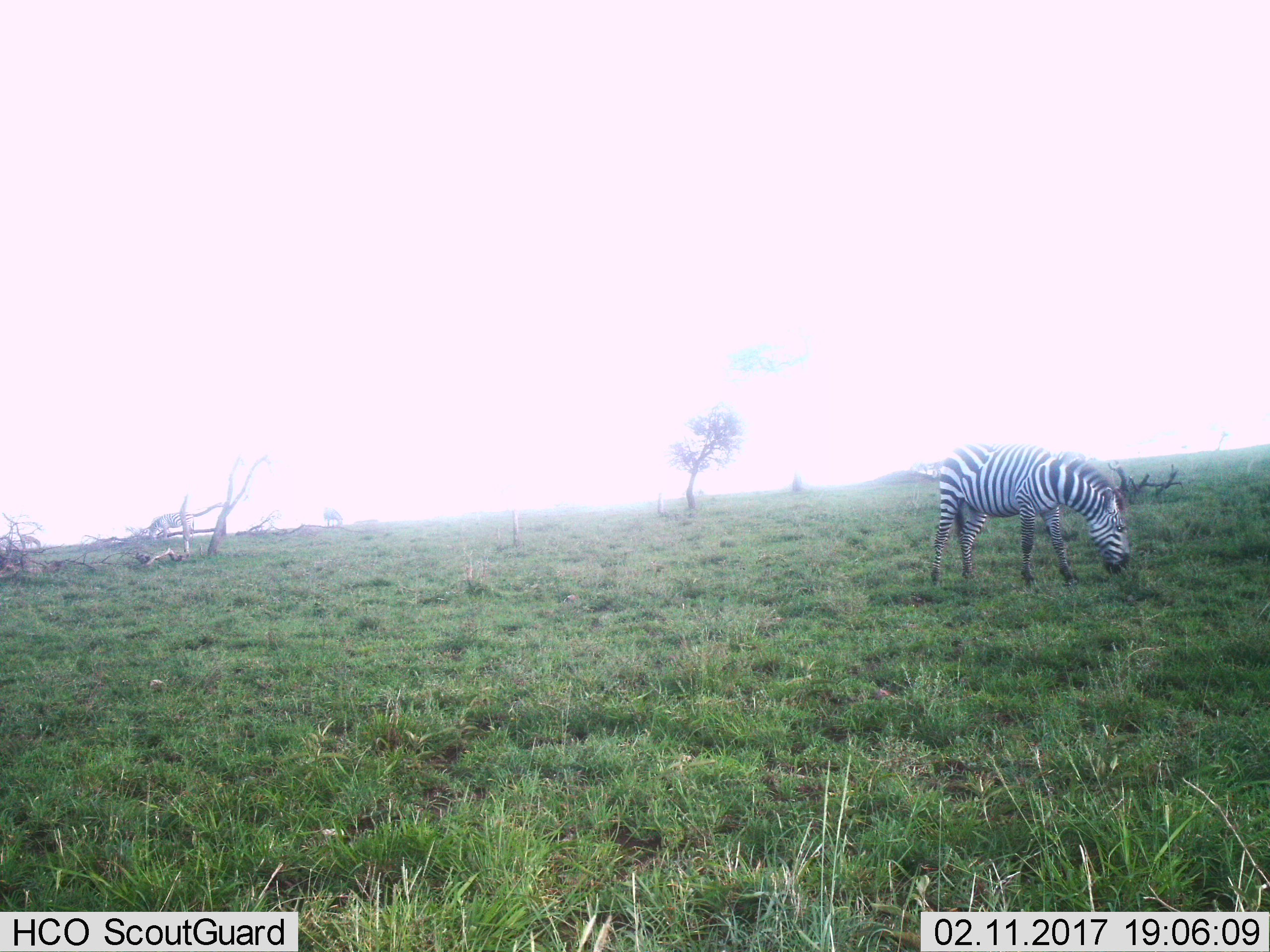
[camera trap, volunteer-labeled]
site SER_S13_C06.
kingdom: Animalia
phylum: Chordata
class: Mammalia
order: Perissodactyla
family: Equidae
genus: Equus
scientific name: Equus quagga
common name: plains zebra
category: zebraplains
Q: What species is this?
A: Zebraplains (plains zebra) (Equus quagga).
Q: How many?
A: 1.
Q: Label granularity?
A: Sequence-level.